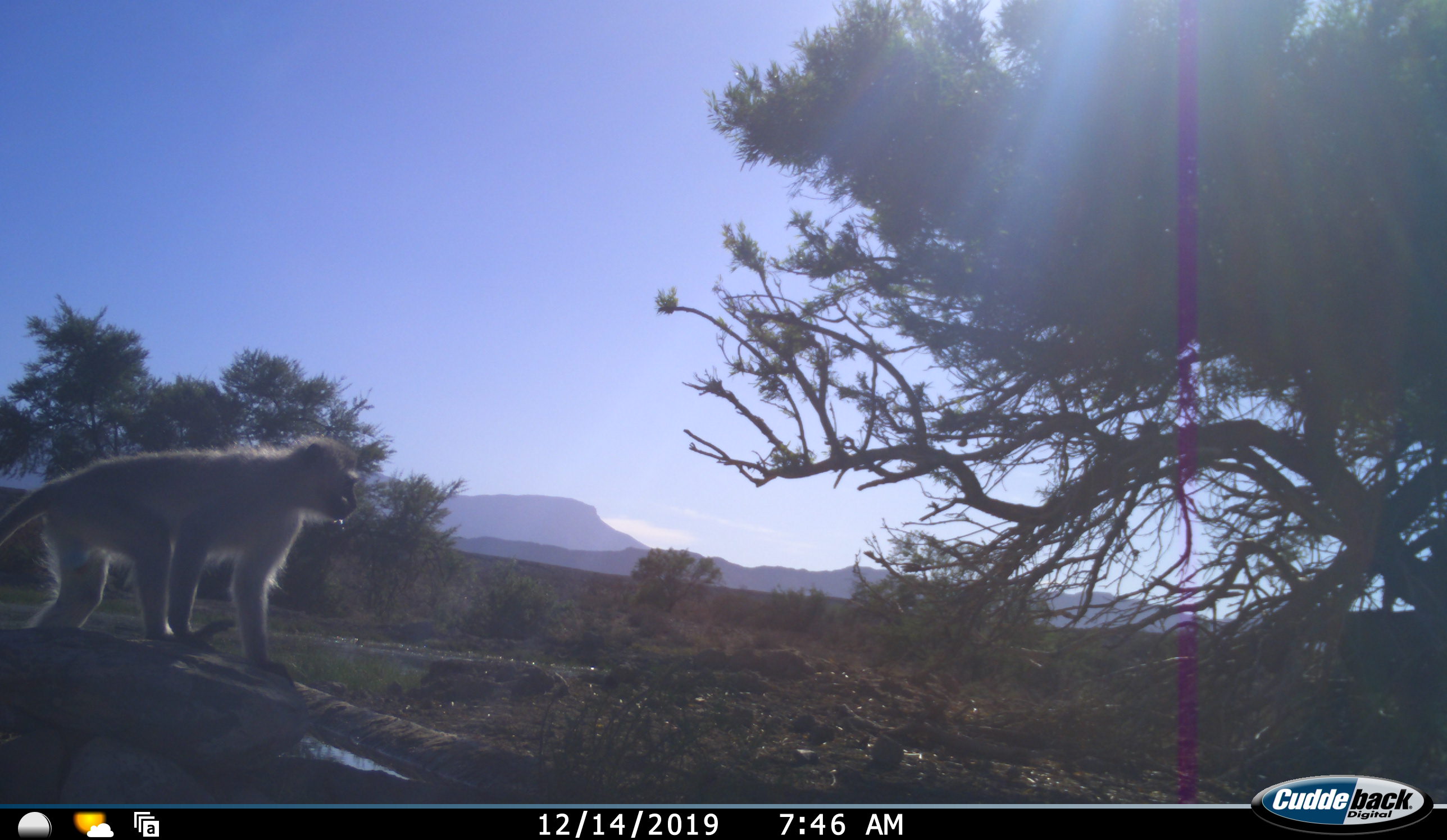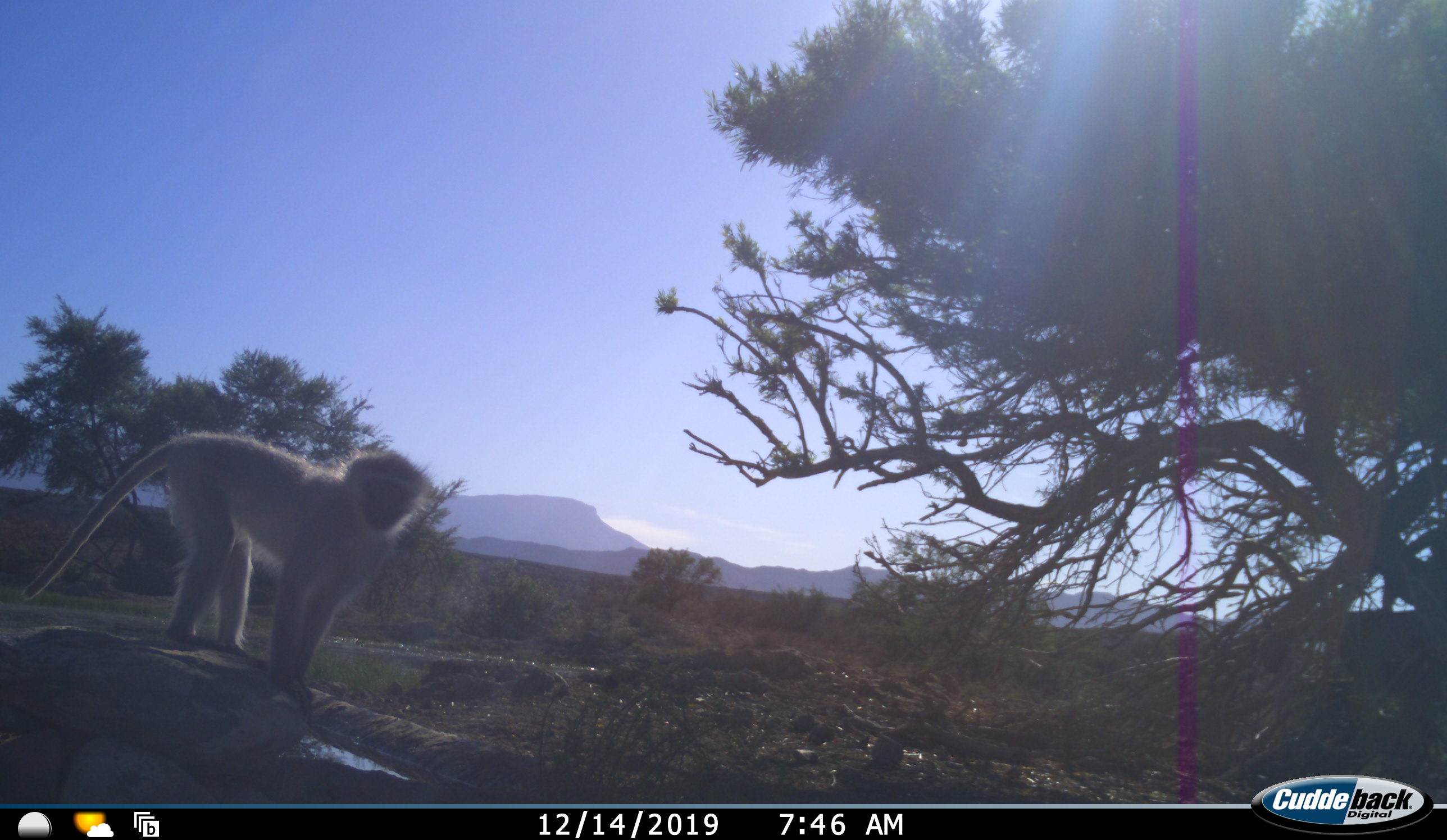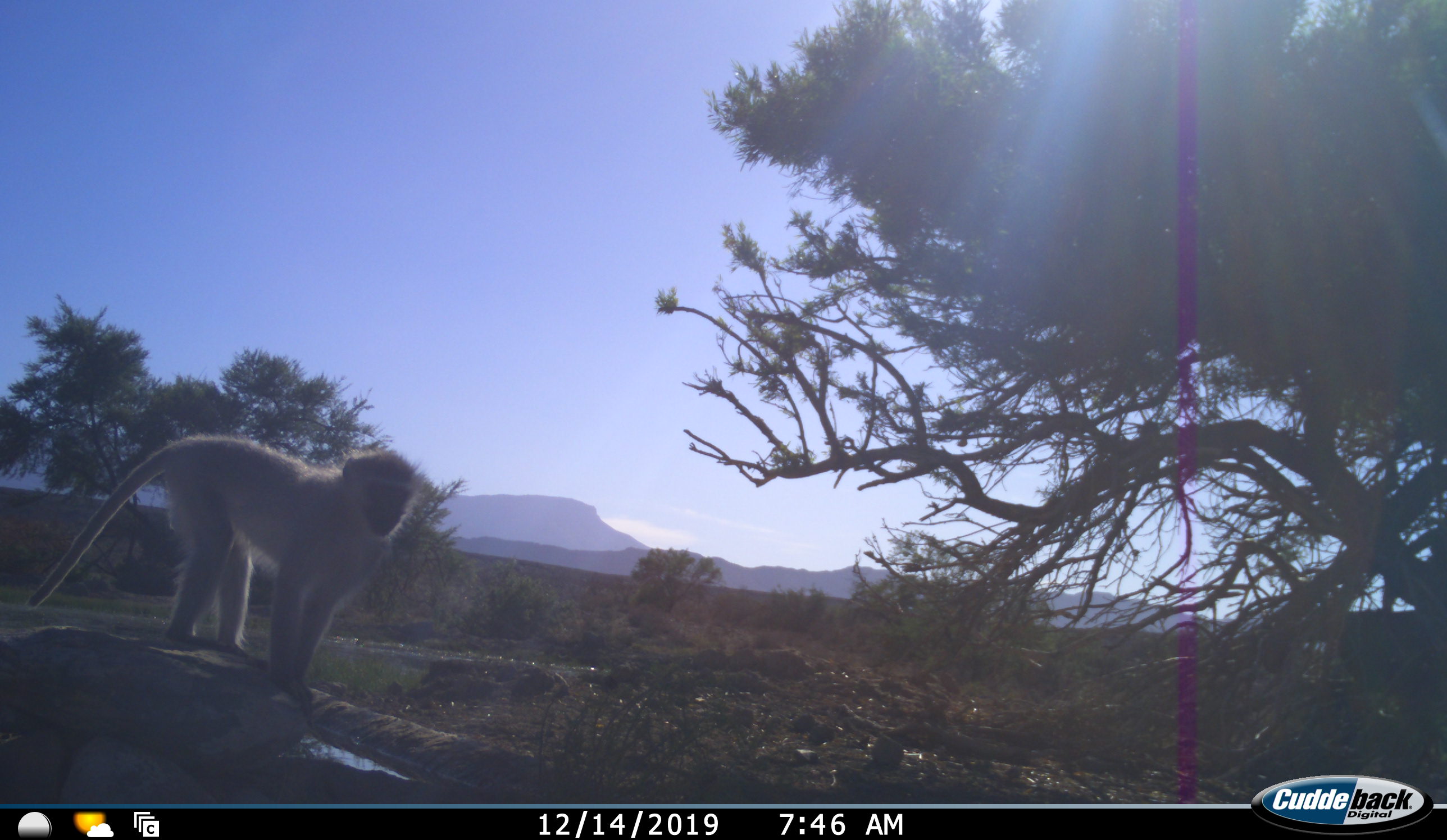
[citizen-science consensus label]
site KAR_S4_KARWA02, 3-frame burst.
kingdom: Animalia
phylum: Chordata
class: Mammalia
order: Primates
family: Cercopithecidae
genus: Chlorocebus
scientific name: Chlorocebus pygerythrus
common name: vervet monkey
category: monkeyvervet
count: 1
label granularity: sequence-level